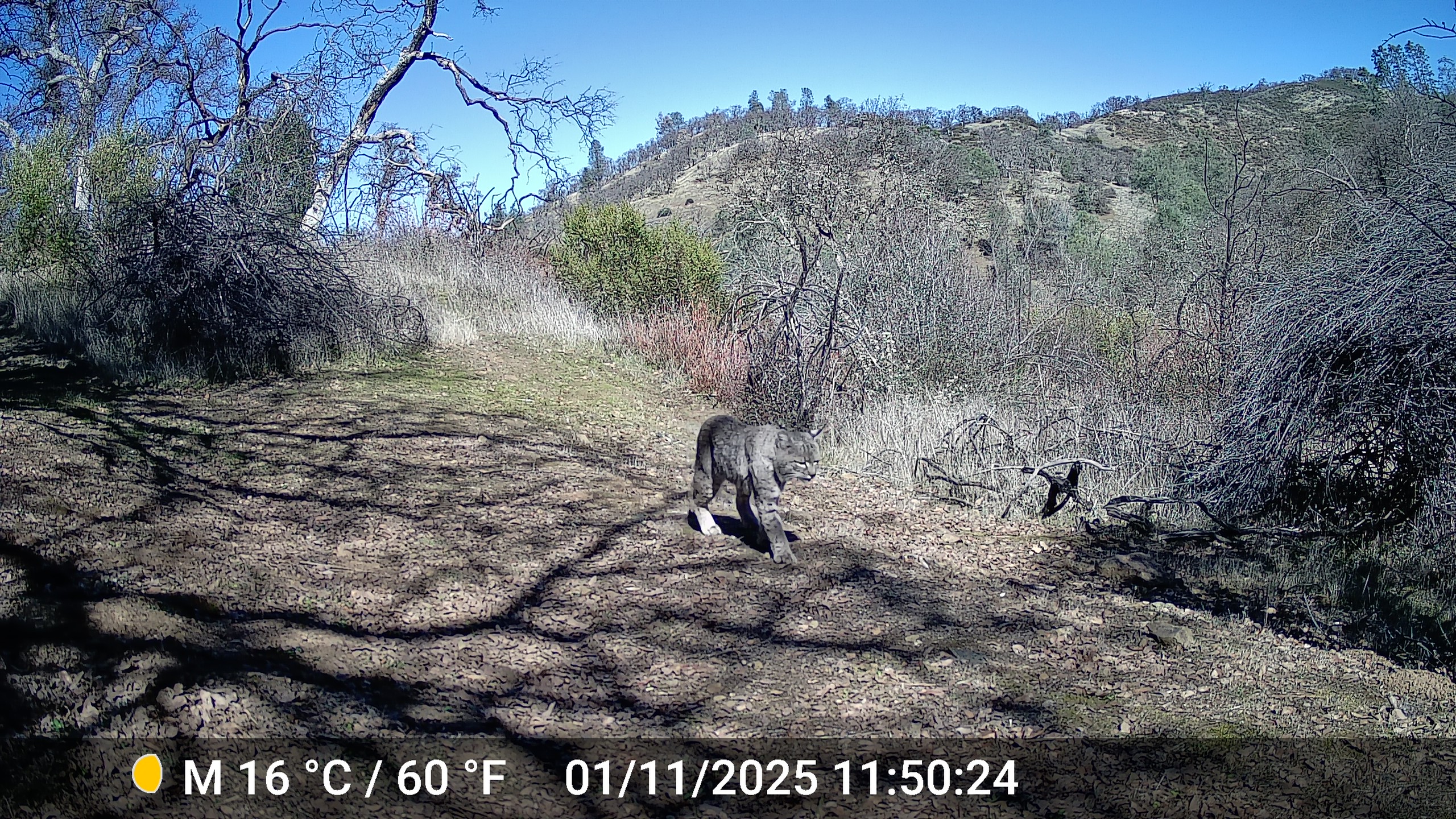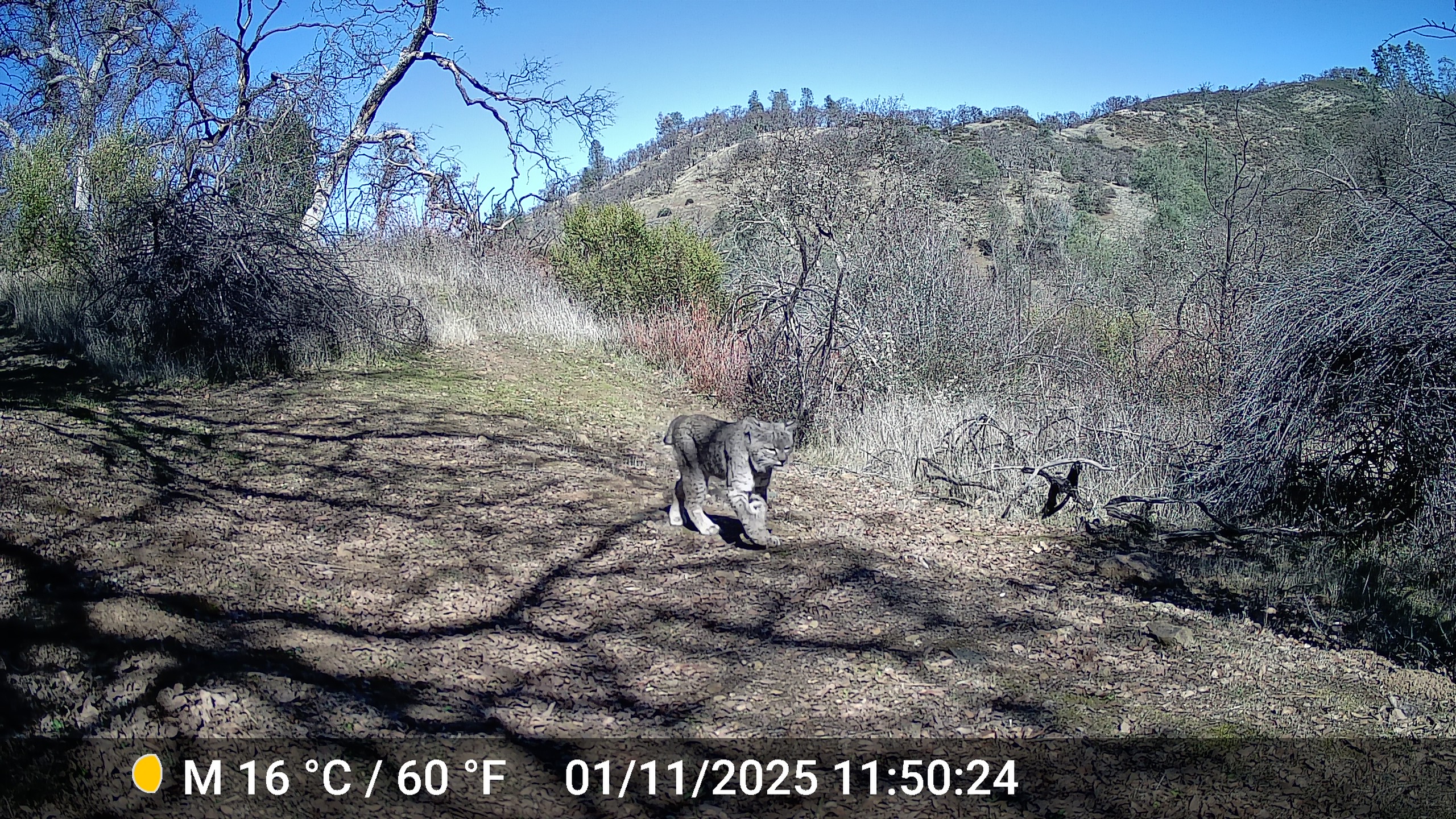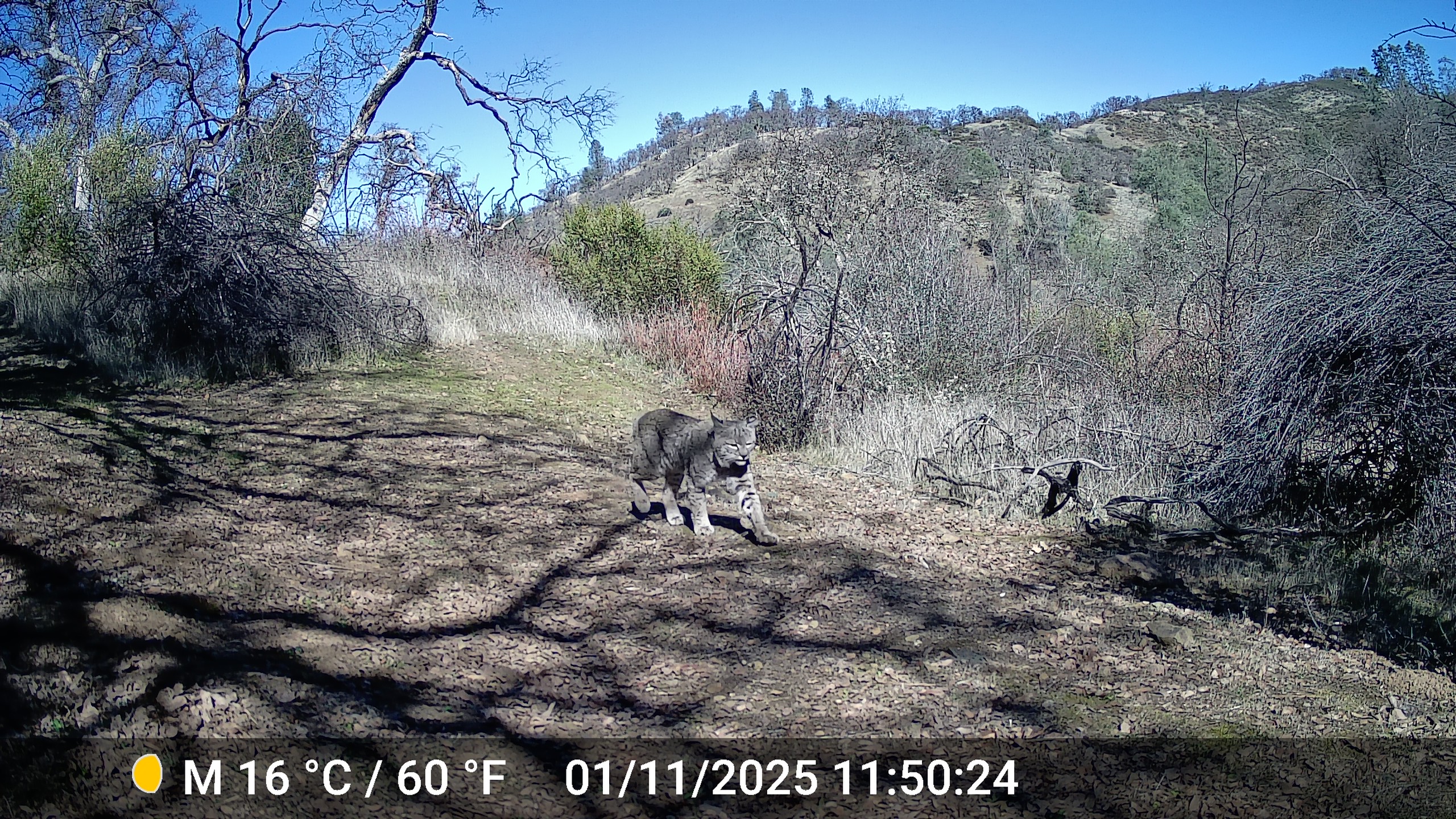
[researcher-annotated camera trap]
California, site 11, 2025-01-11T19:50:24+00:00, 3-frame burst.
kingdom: Animalia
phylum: Chordata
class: Mammalia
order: Carnivora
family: Felidae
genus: Lynx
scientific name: Lynx rufus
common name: bobcat